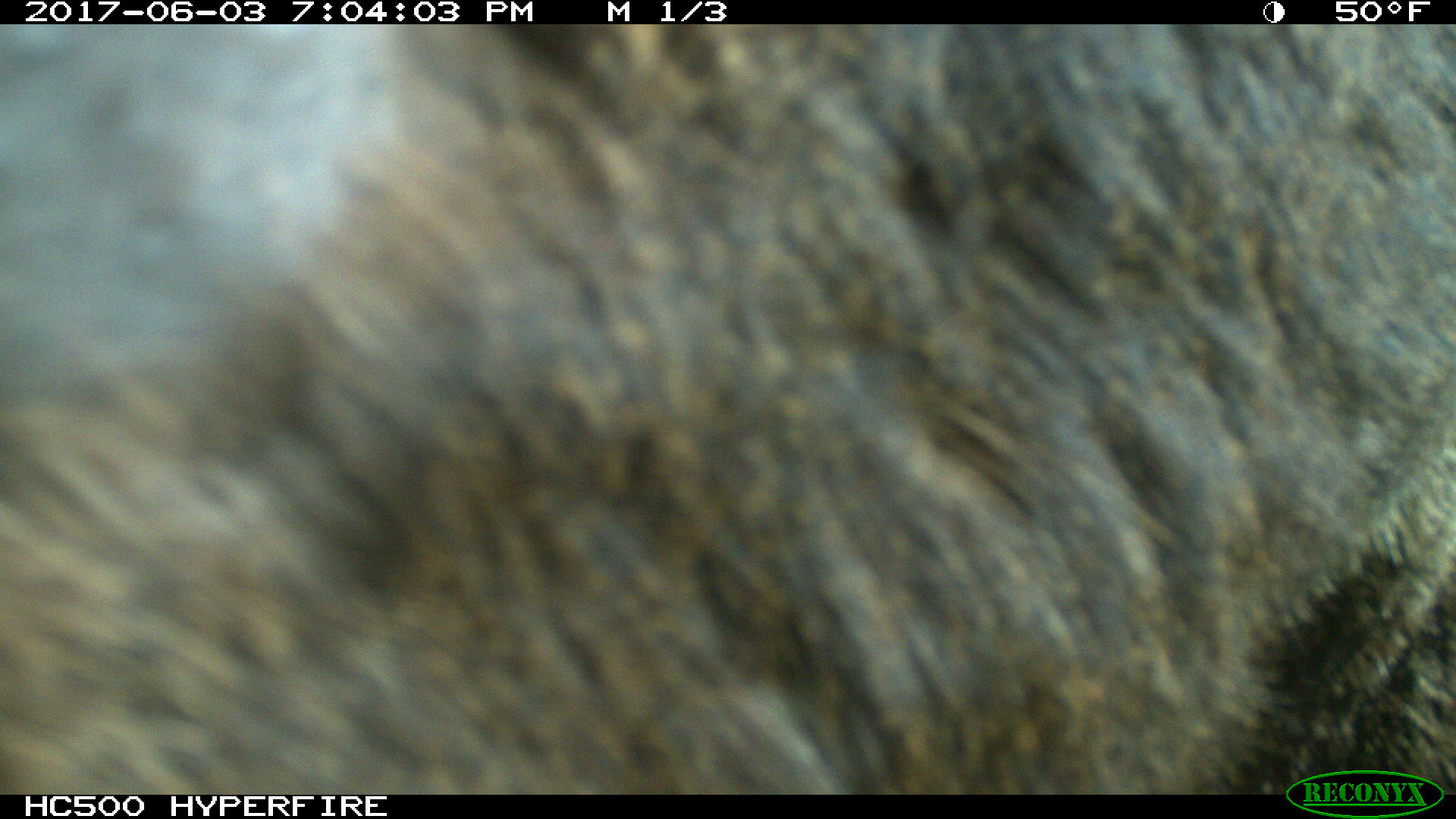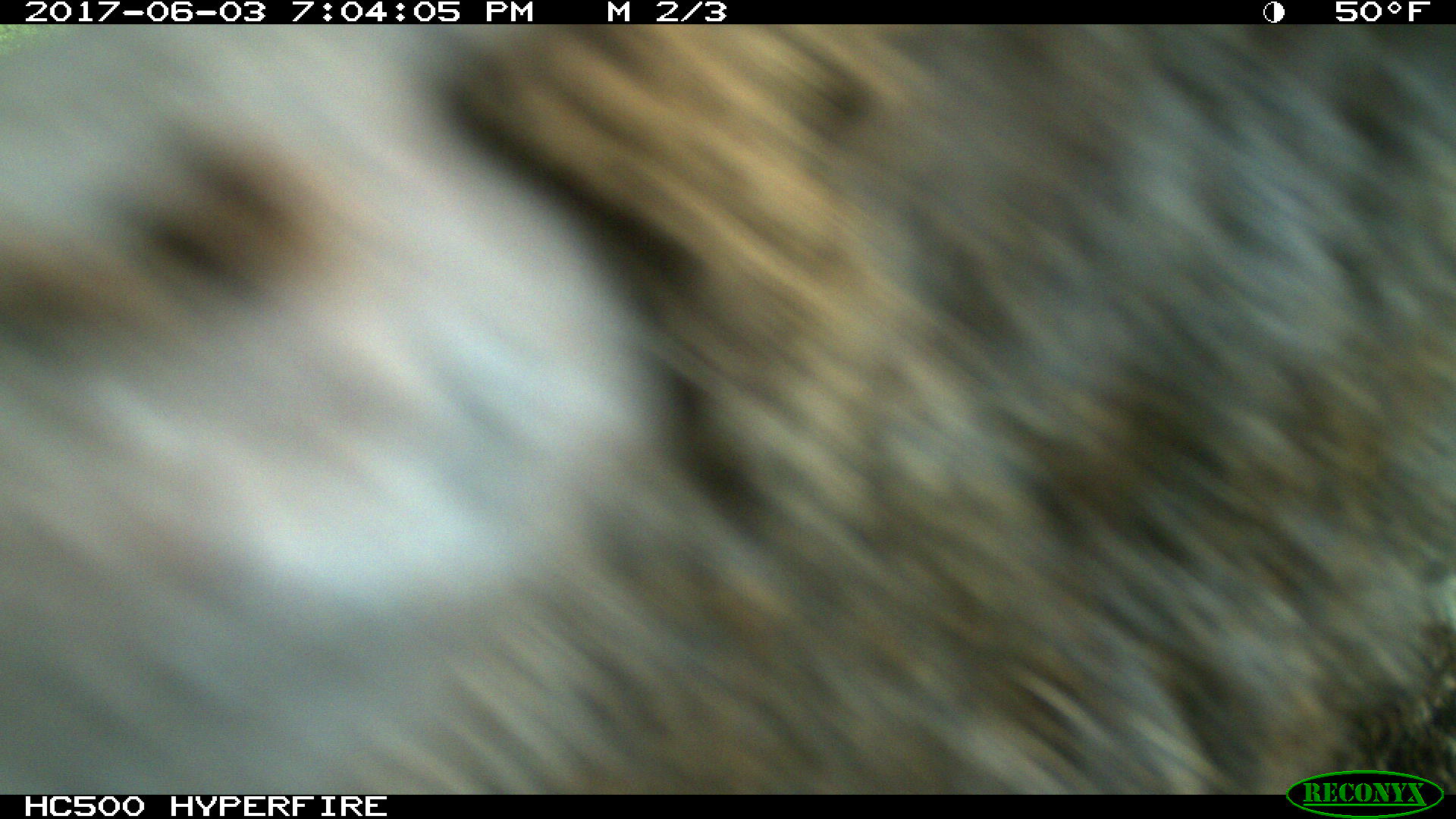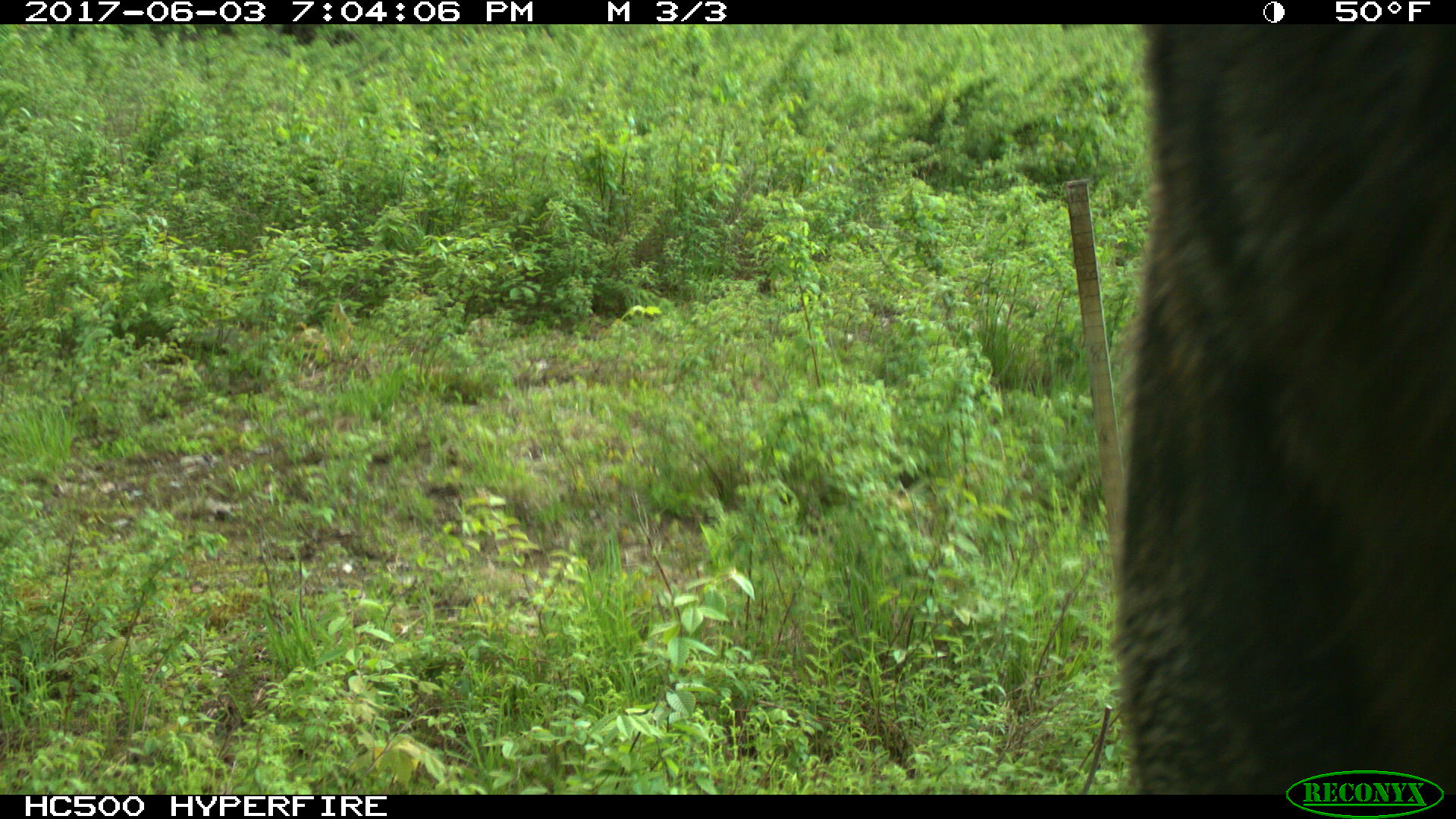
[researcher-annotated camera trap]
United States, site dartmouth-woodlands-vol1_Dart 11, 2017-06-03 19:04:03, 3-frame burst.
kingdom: Animalia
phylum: Chordata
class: Mammalia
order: Artiodactyla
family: Cervidae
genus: Alces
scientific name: Alces alces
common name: moose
Moose (Alces alces).